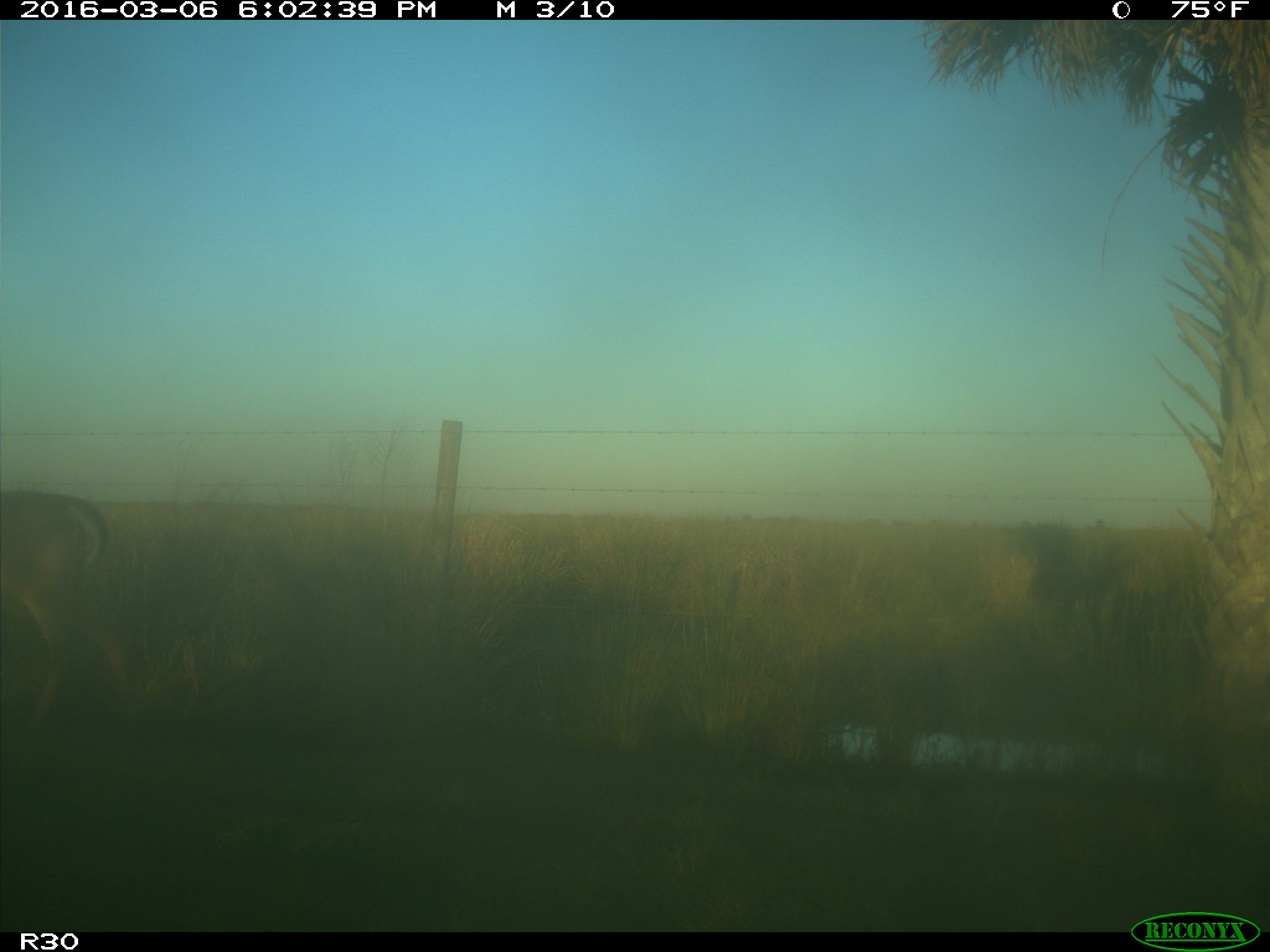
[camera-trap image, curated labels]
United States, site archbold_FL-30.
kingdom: Animalia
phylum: Chordata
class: Mammalia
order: Artiodactyla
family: Cervidae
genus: Odocoileus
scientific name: Odocoileus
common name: deer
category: unidentified deer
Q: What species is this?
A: Unidentified deer (deer) (Odocoileus).